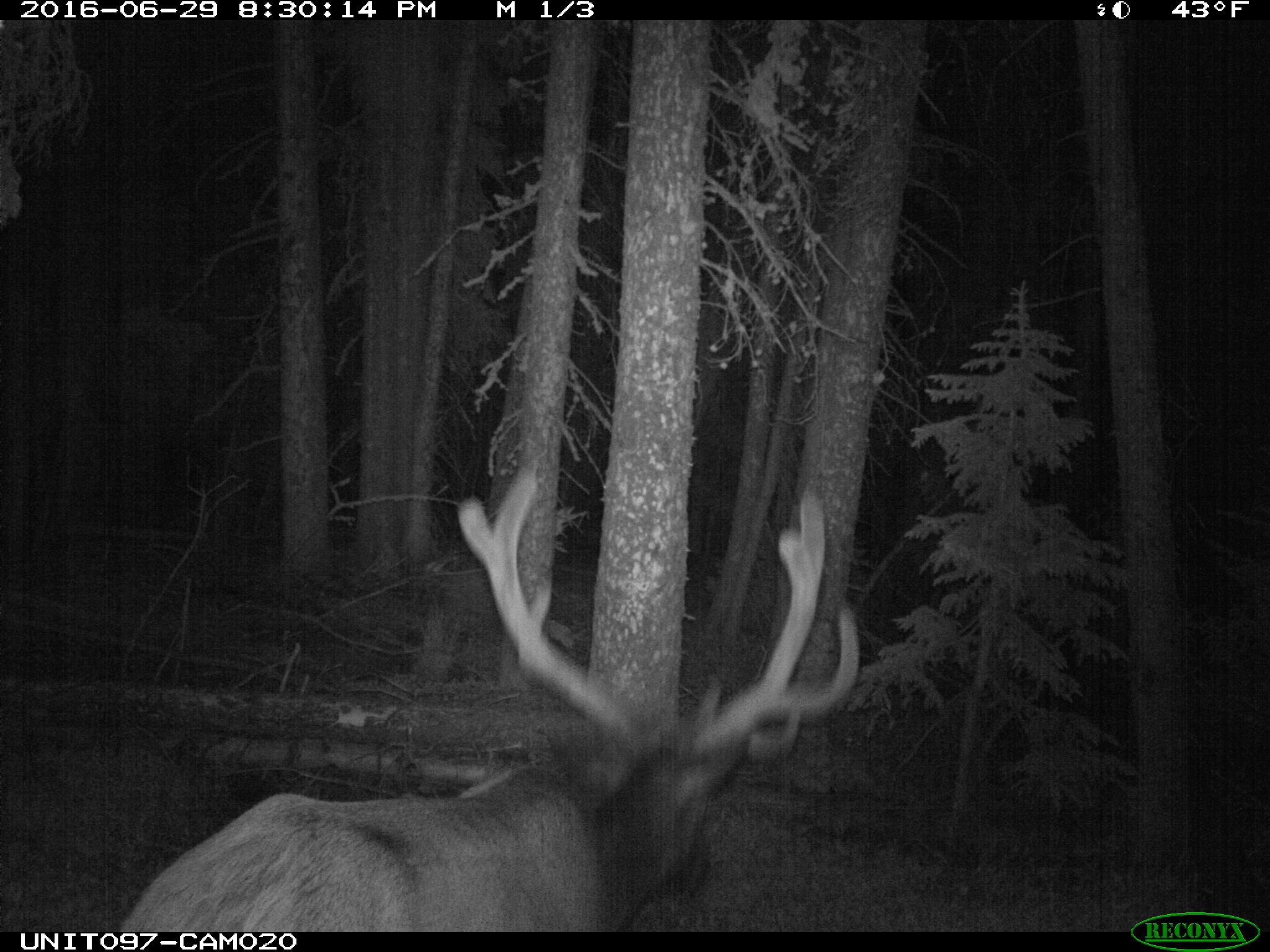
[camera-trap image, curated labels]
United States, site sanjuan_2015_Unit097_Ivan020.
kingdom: Animalia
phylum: Chordata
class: Mammalia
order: Artiodactyla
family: Cervidae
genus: Cervus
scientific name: Cervus elaphus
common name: red deer